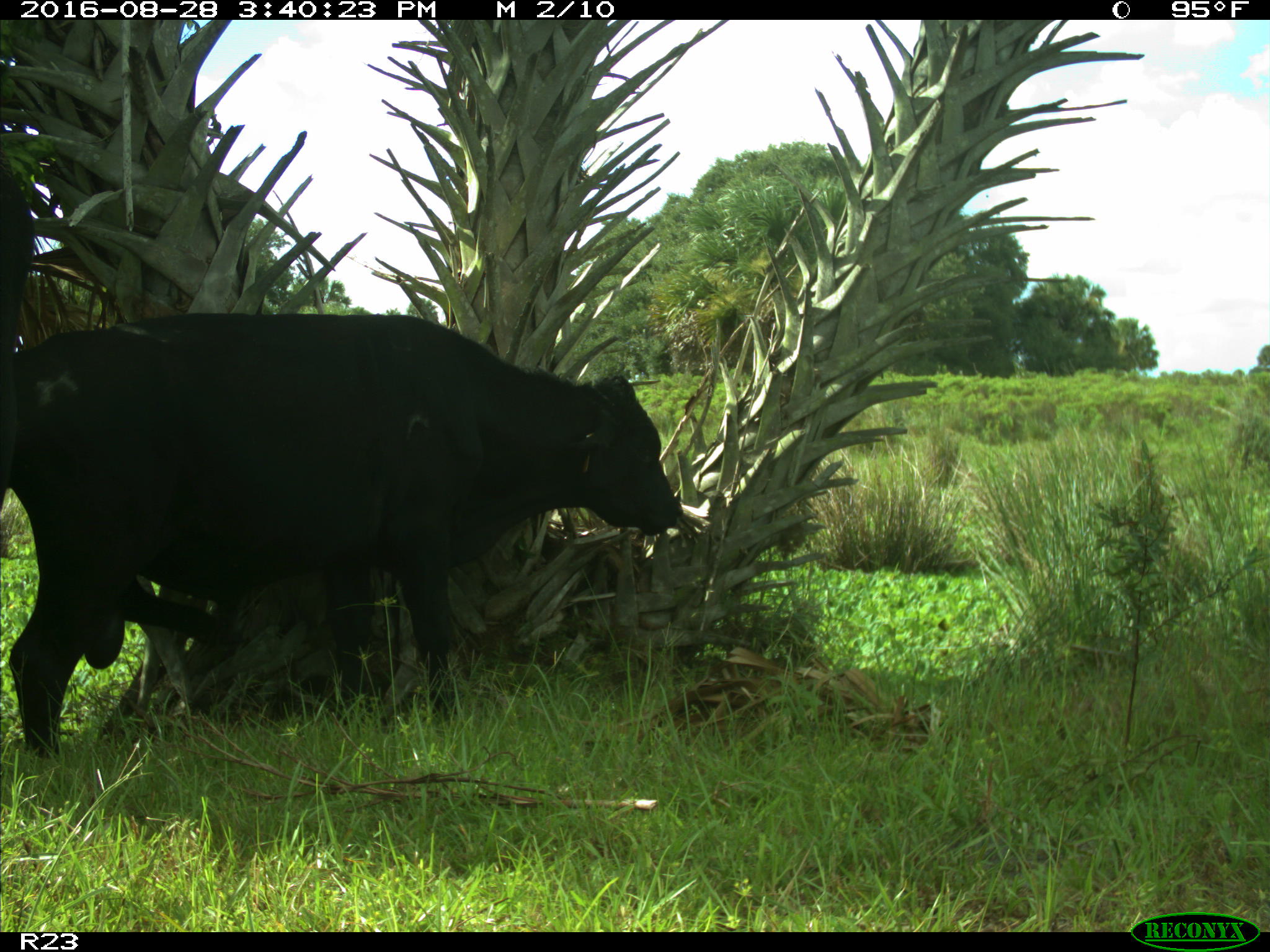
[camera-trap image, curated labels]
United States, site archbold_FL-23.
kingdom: Animalia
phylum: Chordata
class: Mammalia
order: Artiodactyla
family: Bovidae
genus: Bos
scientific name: Bos taurus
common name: domestic cow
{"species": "Bos taurus (domestic cow)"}